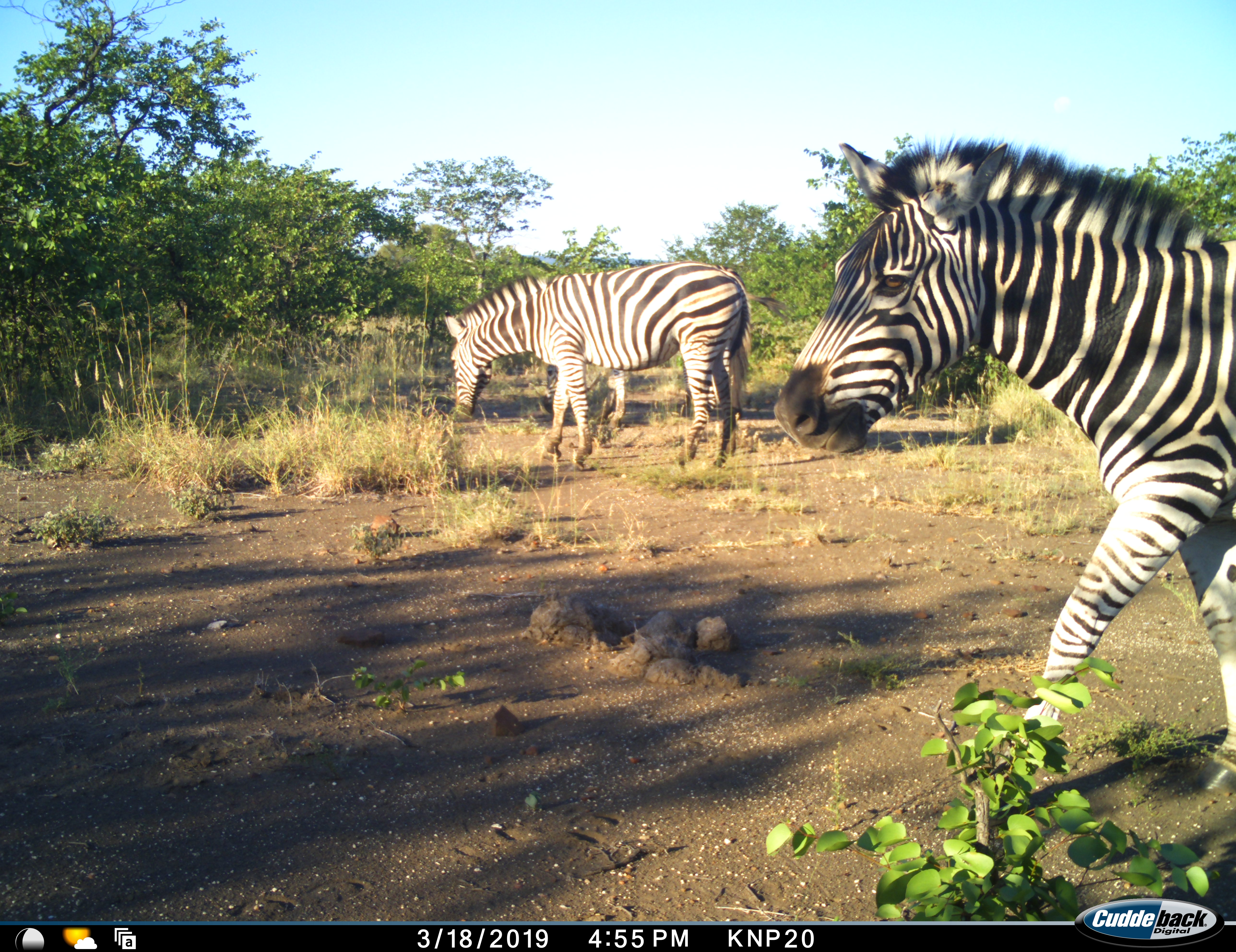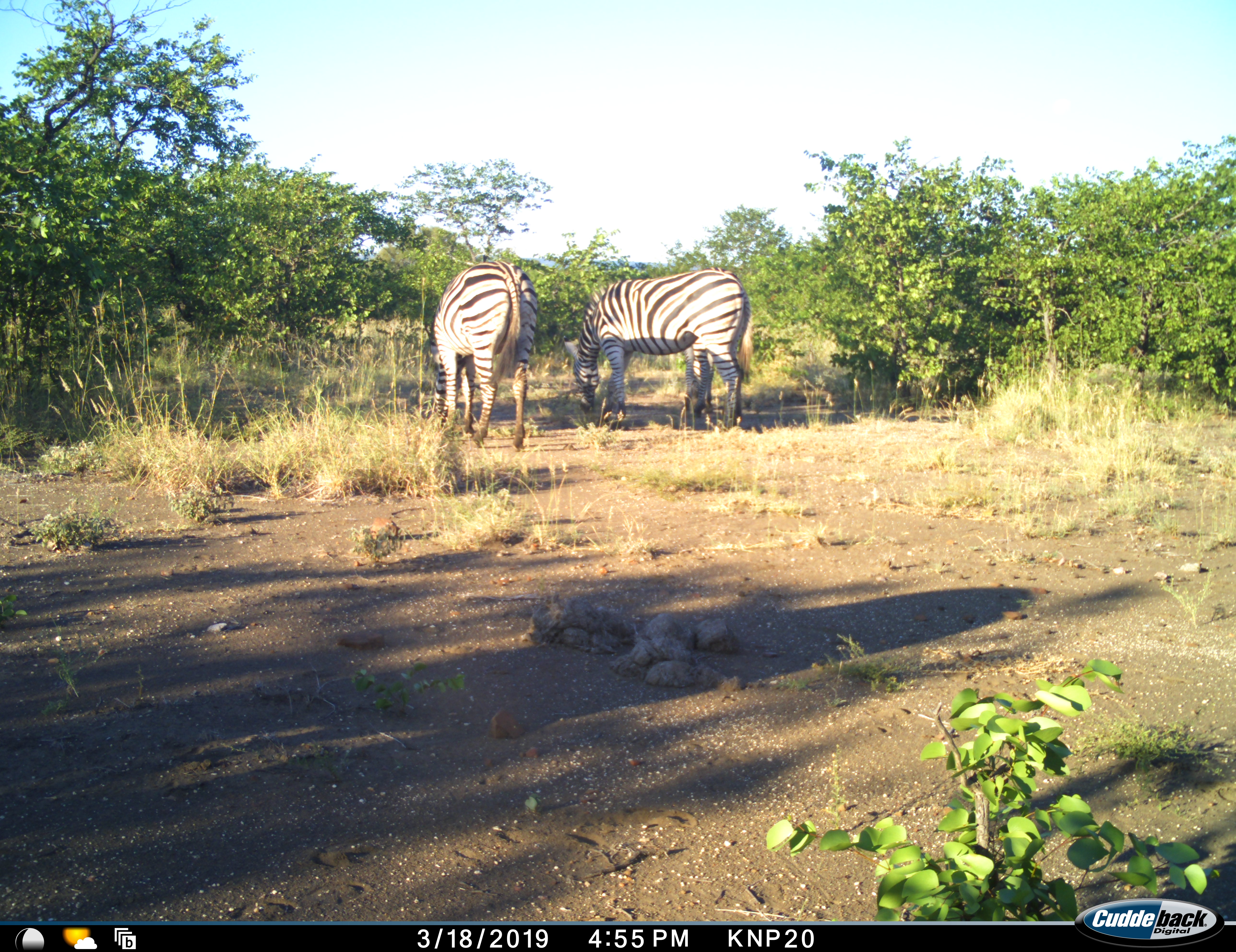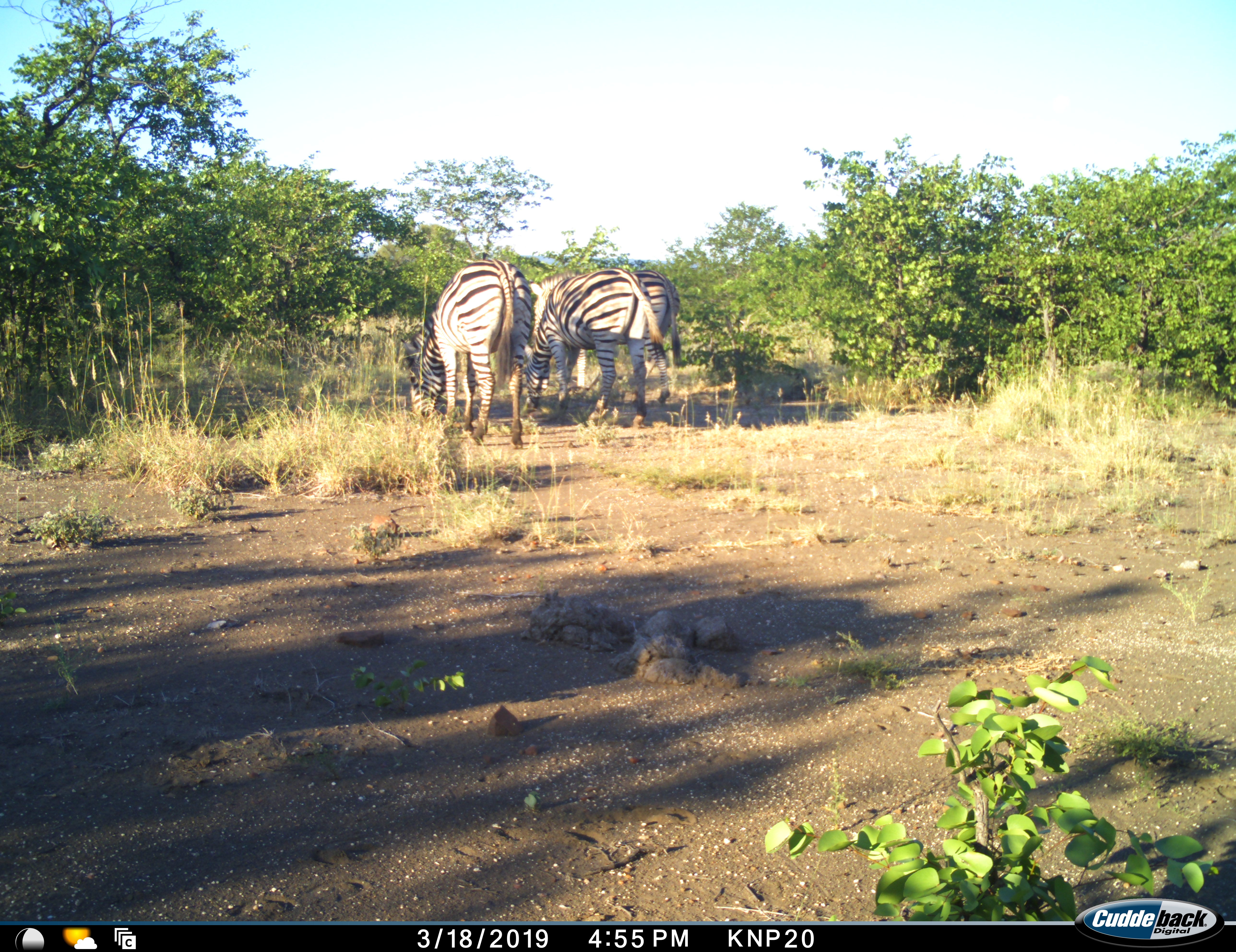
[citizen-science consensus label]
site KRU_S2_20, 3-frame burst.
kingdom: Animalia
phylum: Chordata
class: Mammalia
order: Perissodactyla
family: Equidae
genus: Equus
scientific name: Equus quagga burchellii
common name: burchell's zebra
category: zebraburchells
Zebraburchells (burchell's zebra) (Equus quagga burchellii), count 3. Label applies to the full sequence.